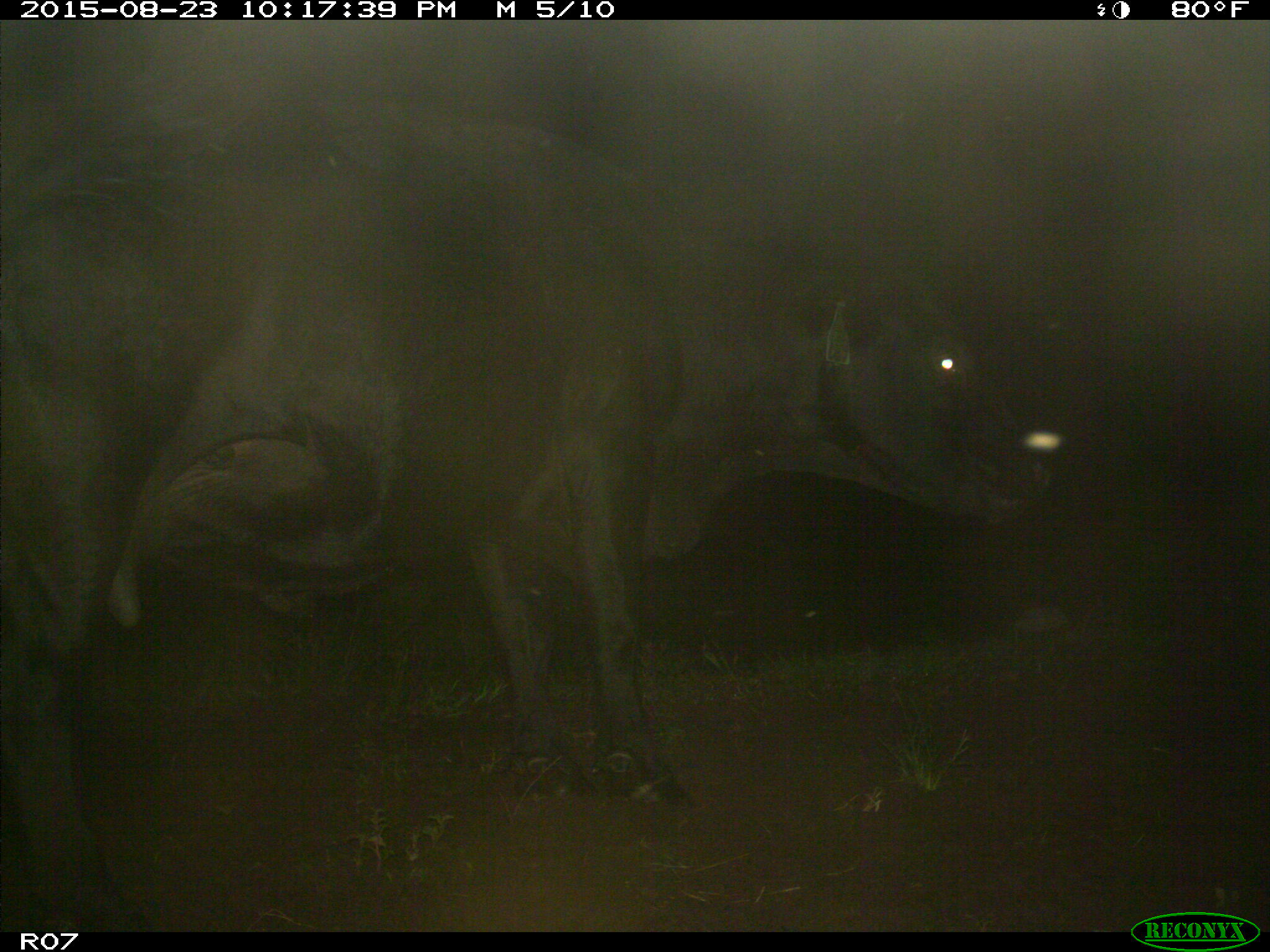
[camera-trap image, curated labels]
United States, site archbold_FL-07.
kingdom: Animalia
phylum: Chordata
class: Mammalia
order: Artiodactyla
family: Bovidae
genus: Bos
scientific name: Bos taurus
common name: domestic cow